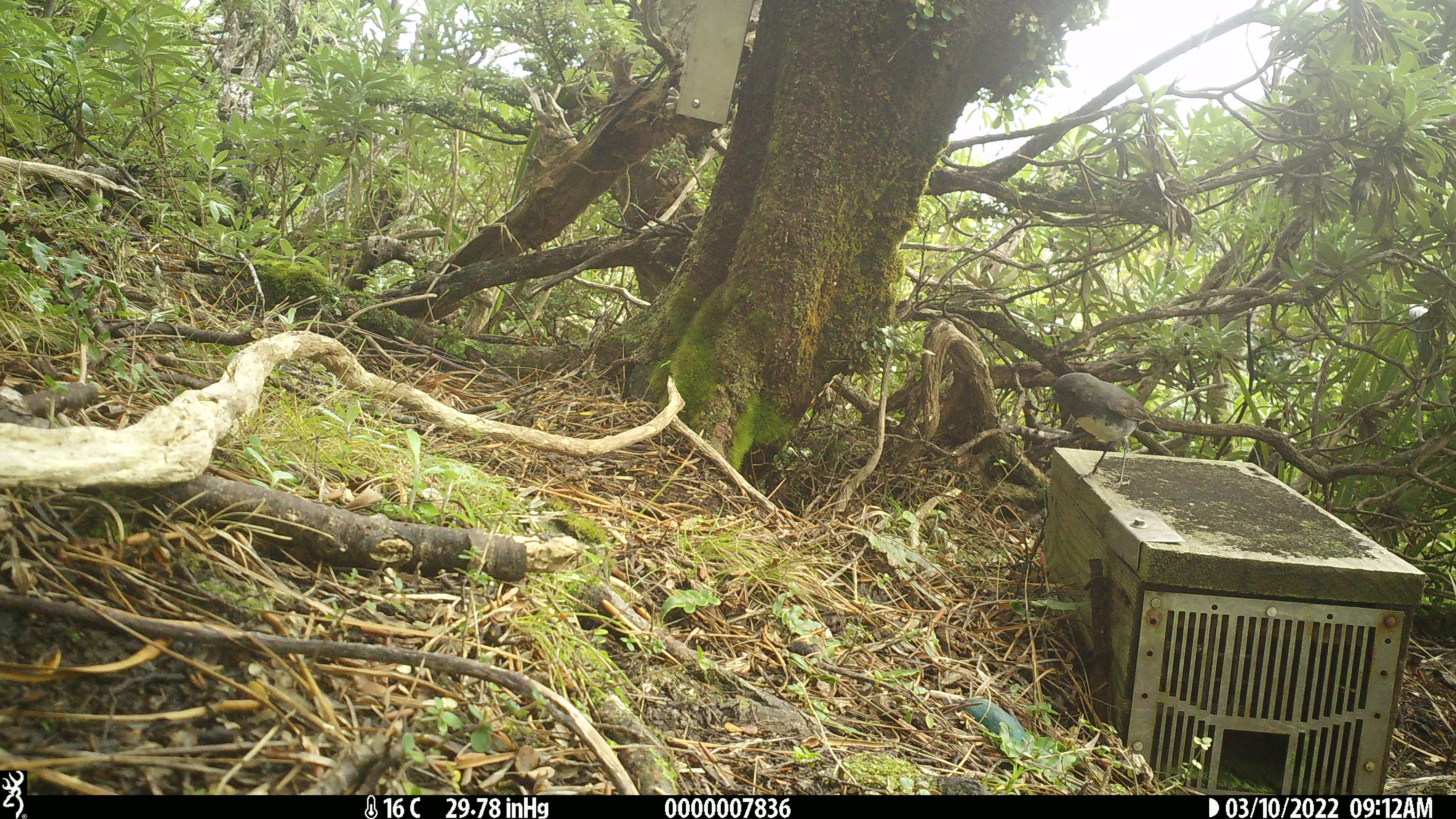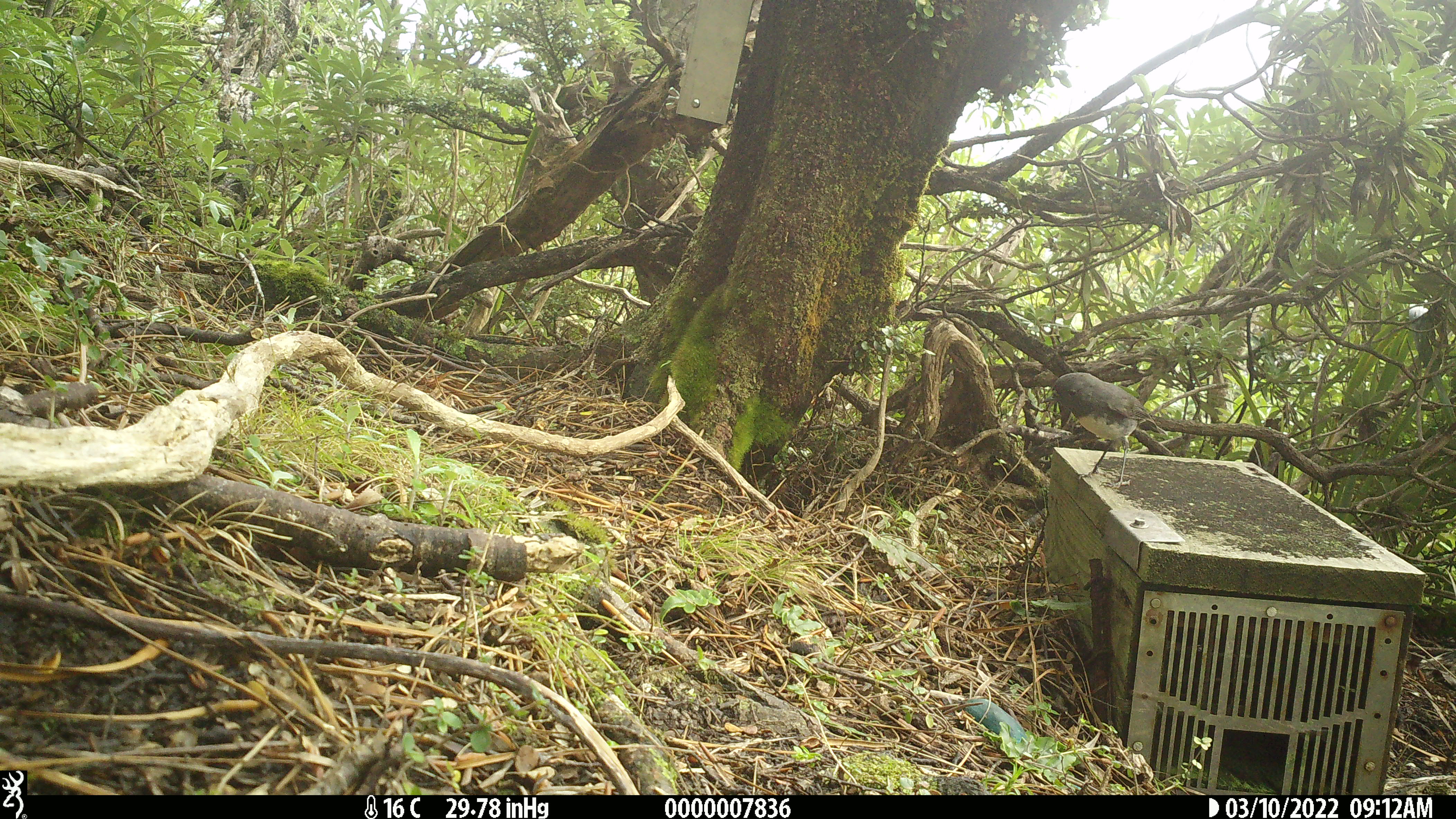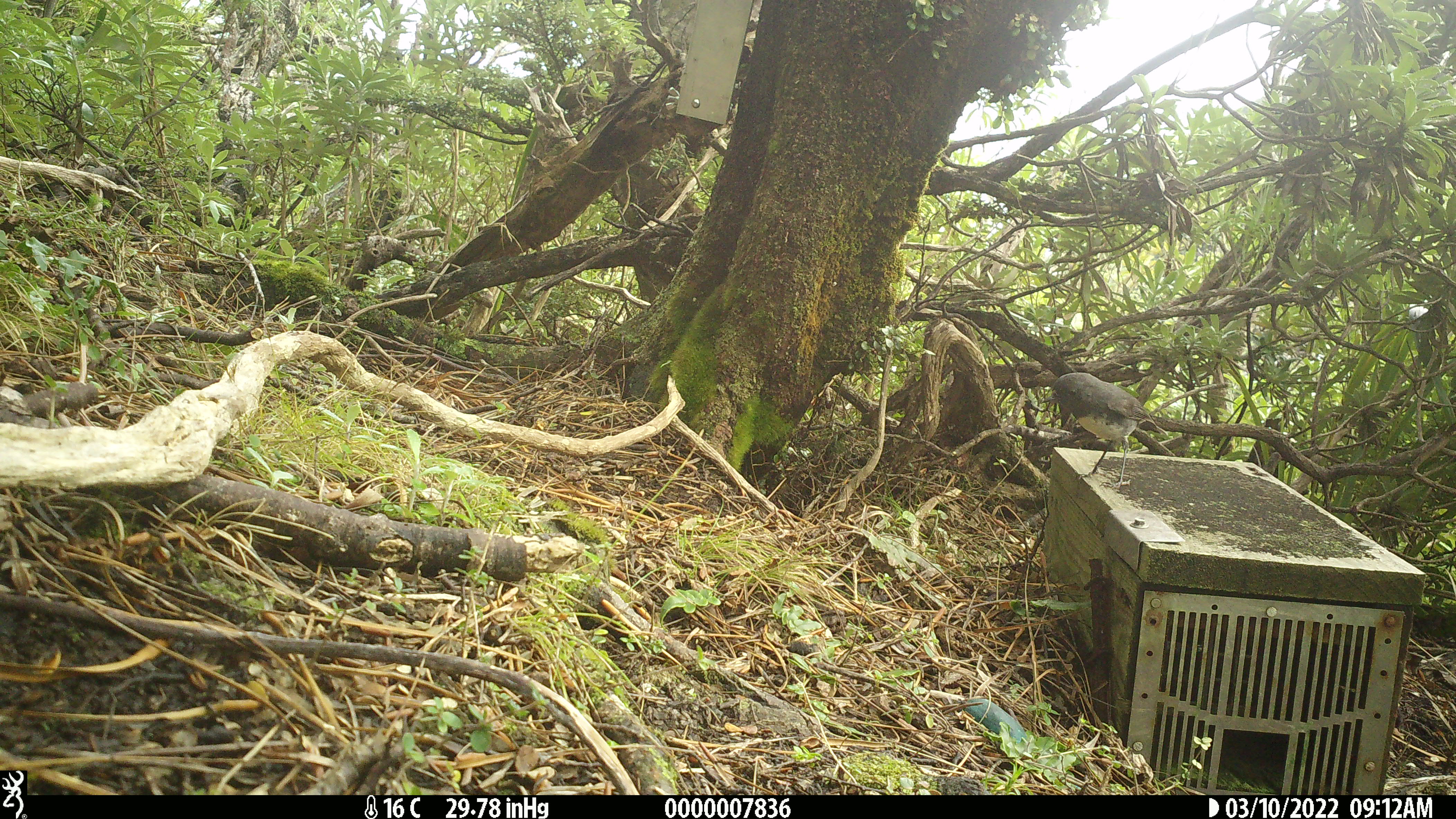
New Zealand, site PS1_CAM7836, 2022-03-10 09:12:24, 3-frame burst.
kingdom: Animalia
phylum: Chordata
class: Aves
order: Passeriformes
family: Petroicidae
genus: Petroica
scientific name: Petroica australis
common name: new zealand robin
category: robin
Robin (new zealand robin) (Petroica australis).